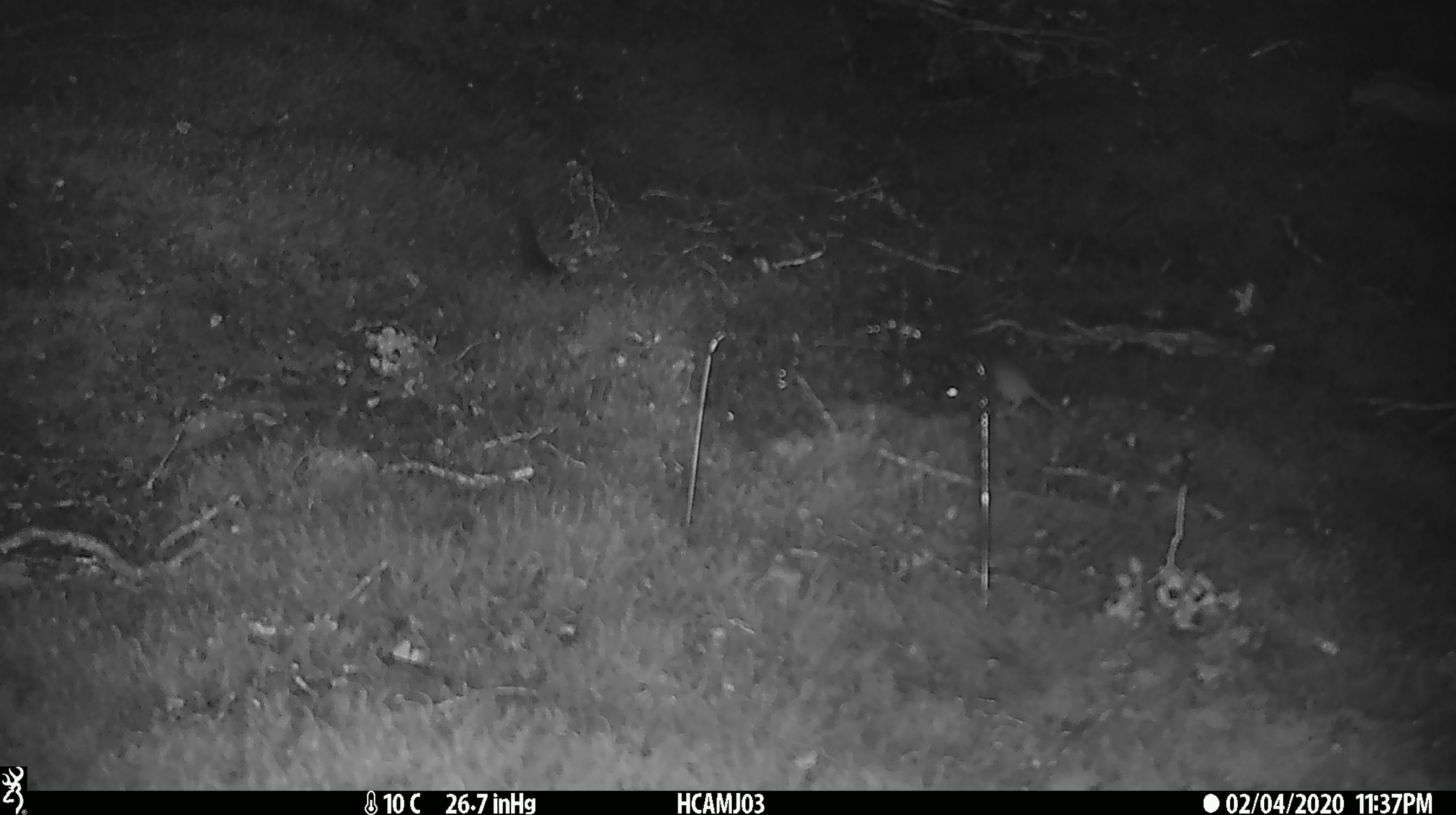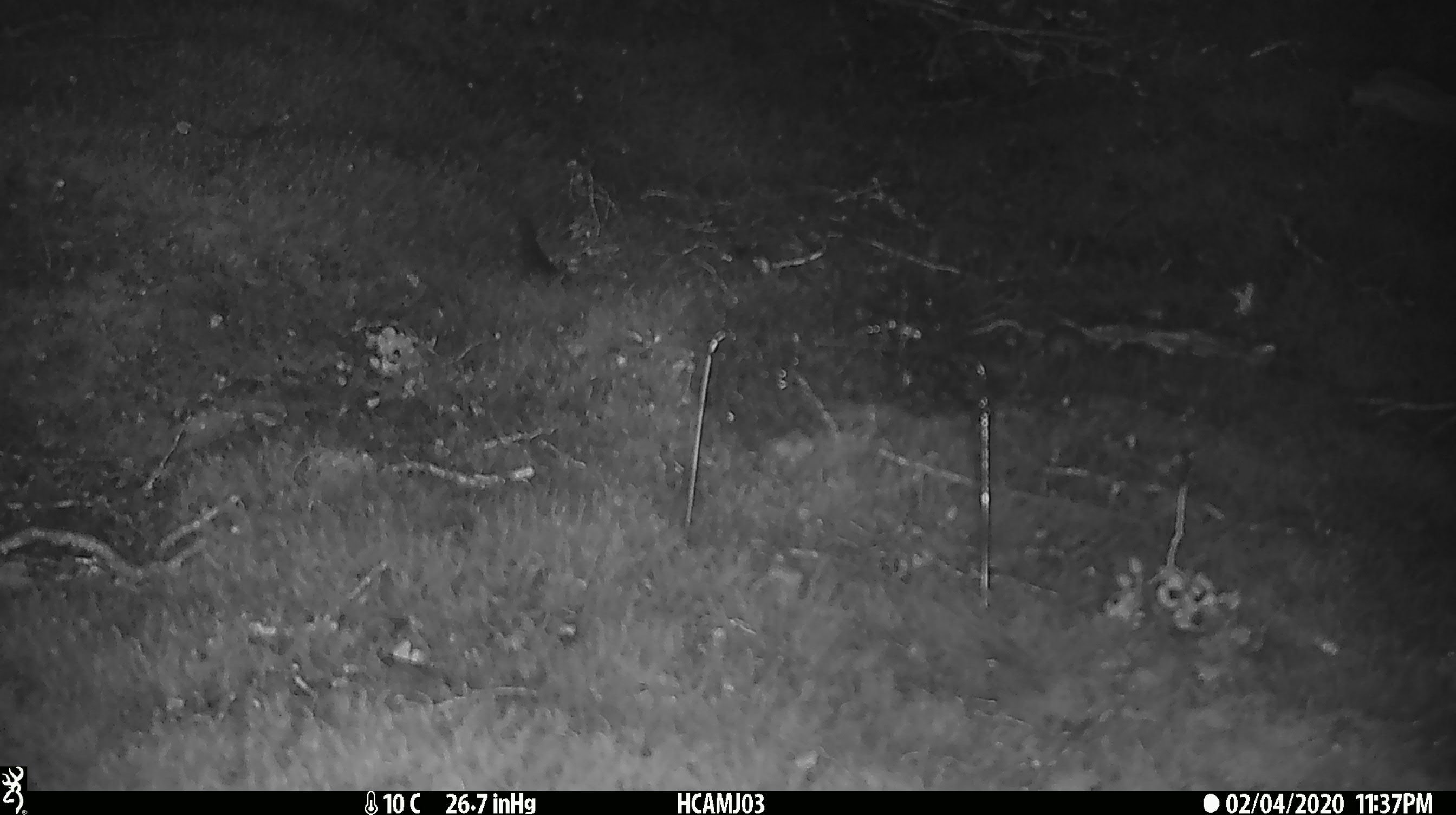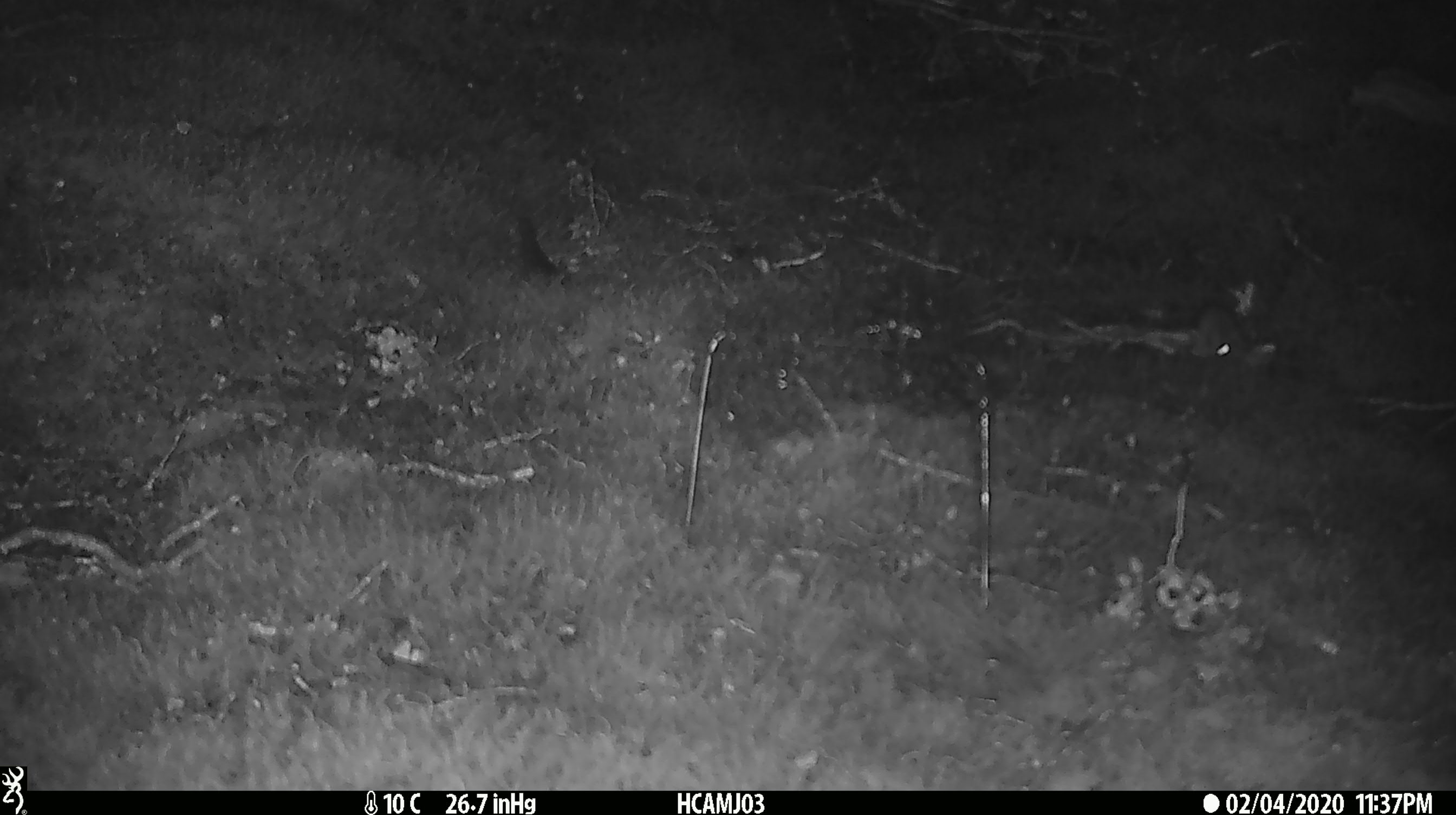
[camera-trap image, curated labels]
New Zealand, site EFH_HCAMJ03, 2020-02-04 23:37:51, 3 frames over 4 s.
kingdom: Animalia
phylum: Chordata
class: Mammalia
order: Rodentia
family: Muridae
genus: Mus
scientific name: Mus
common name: mouse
Mouse (Mus).